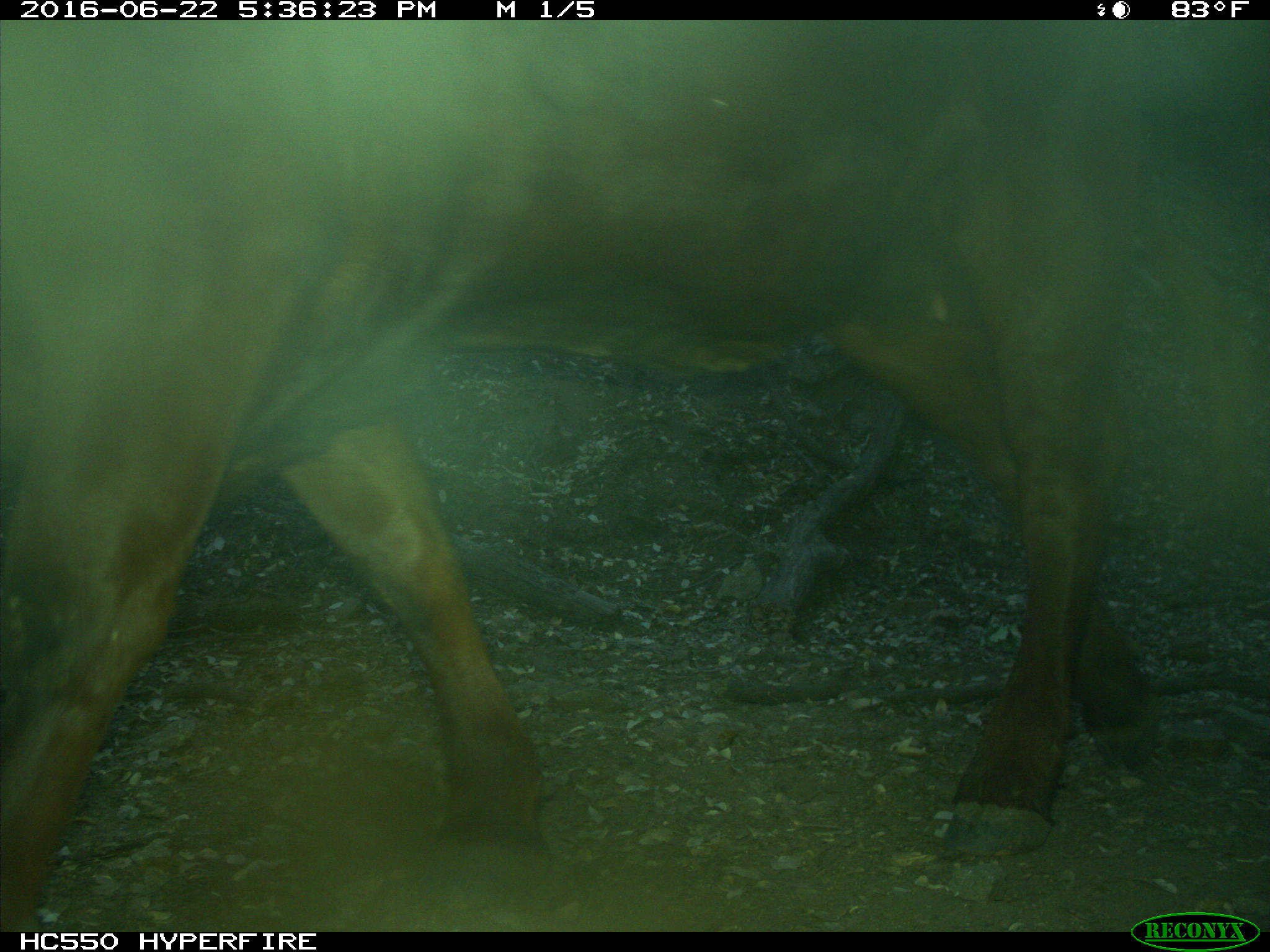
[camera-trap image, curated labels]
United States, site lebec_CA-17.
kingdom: Animalia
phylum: Chordata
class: Mammalia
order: Artiodactyla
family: Bovidae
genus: Bos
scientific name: Bos taurus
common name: domestic cow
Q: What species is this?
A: Bos taurus (domestic cow).